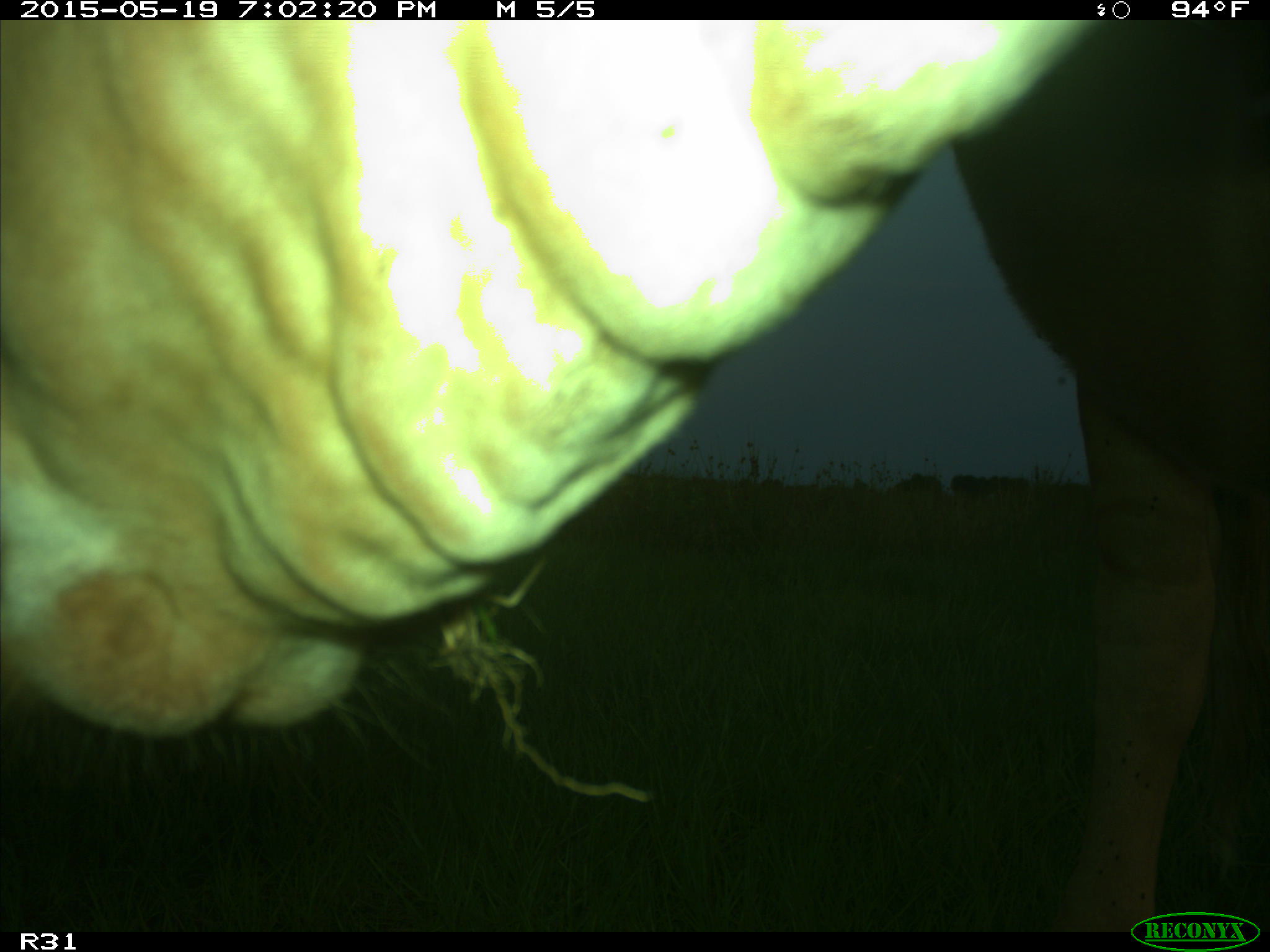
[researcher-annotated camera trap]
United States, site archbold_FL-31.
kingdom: Animalia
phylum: Chordata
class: Mammalia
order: Artiodactyla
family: Bovidae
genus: Bos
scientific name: Bos taurus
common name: domestic cow